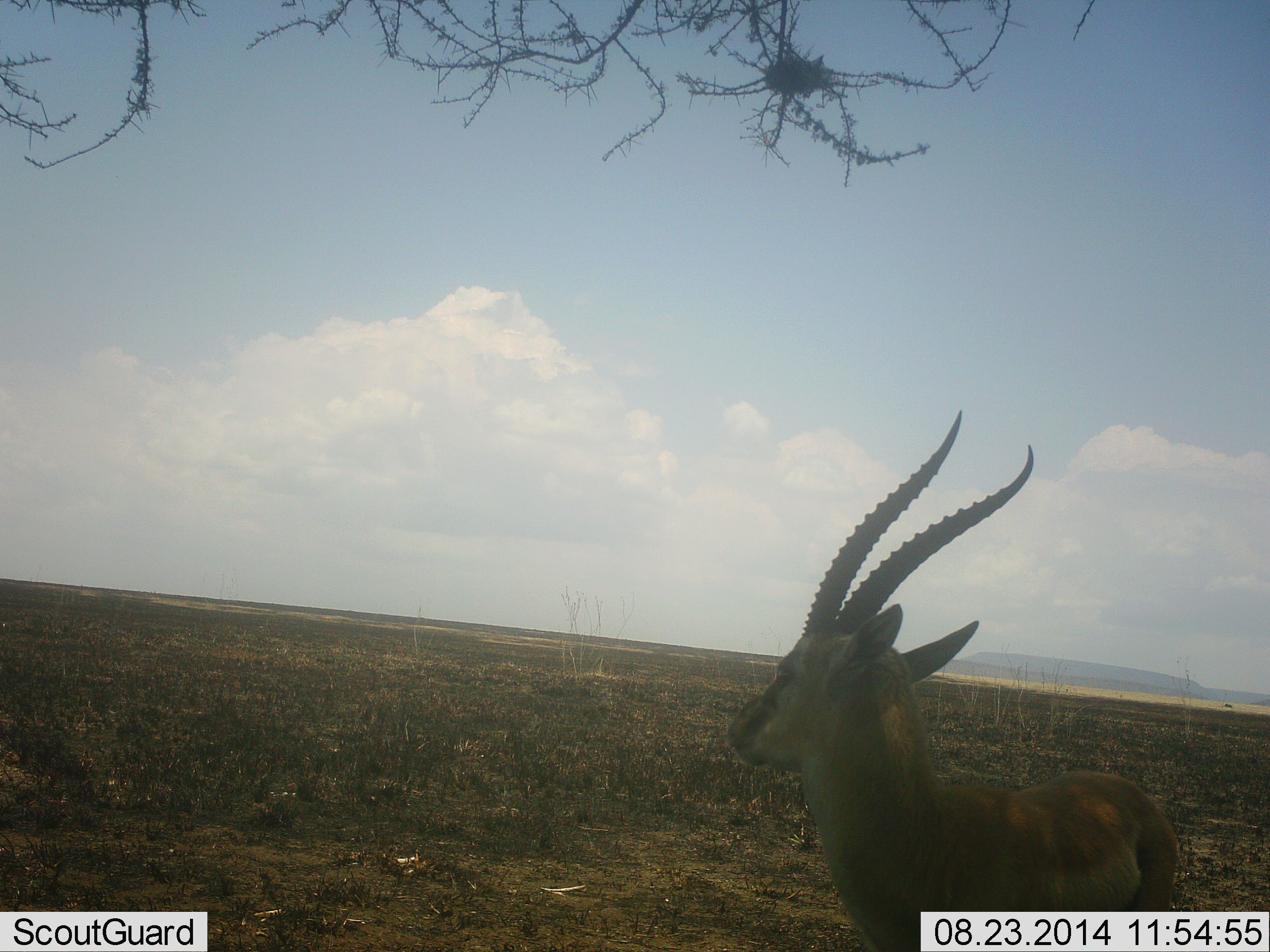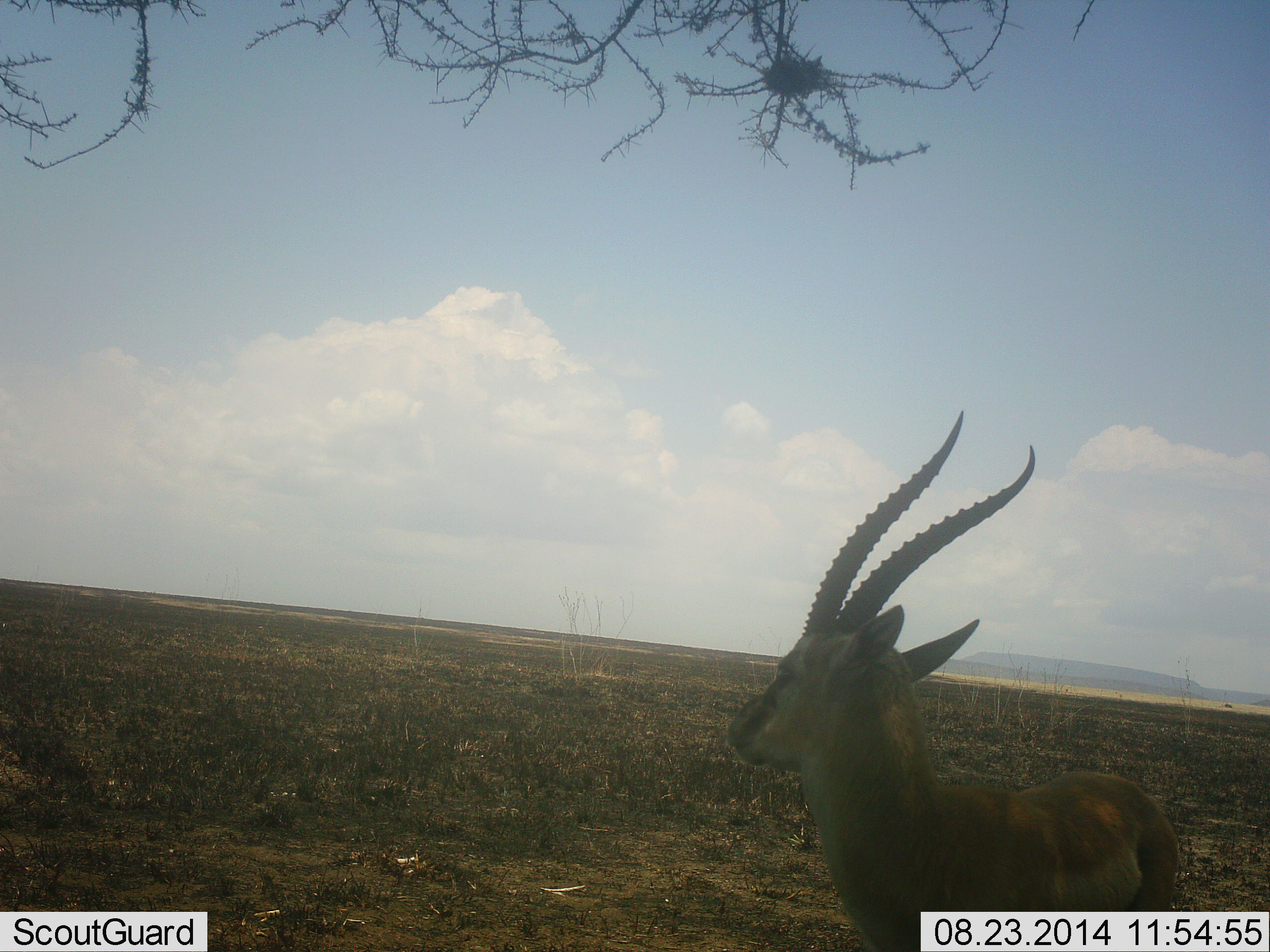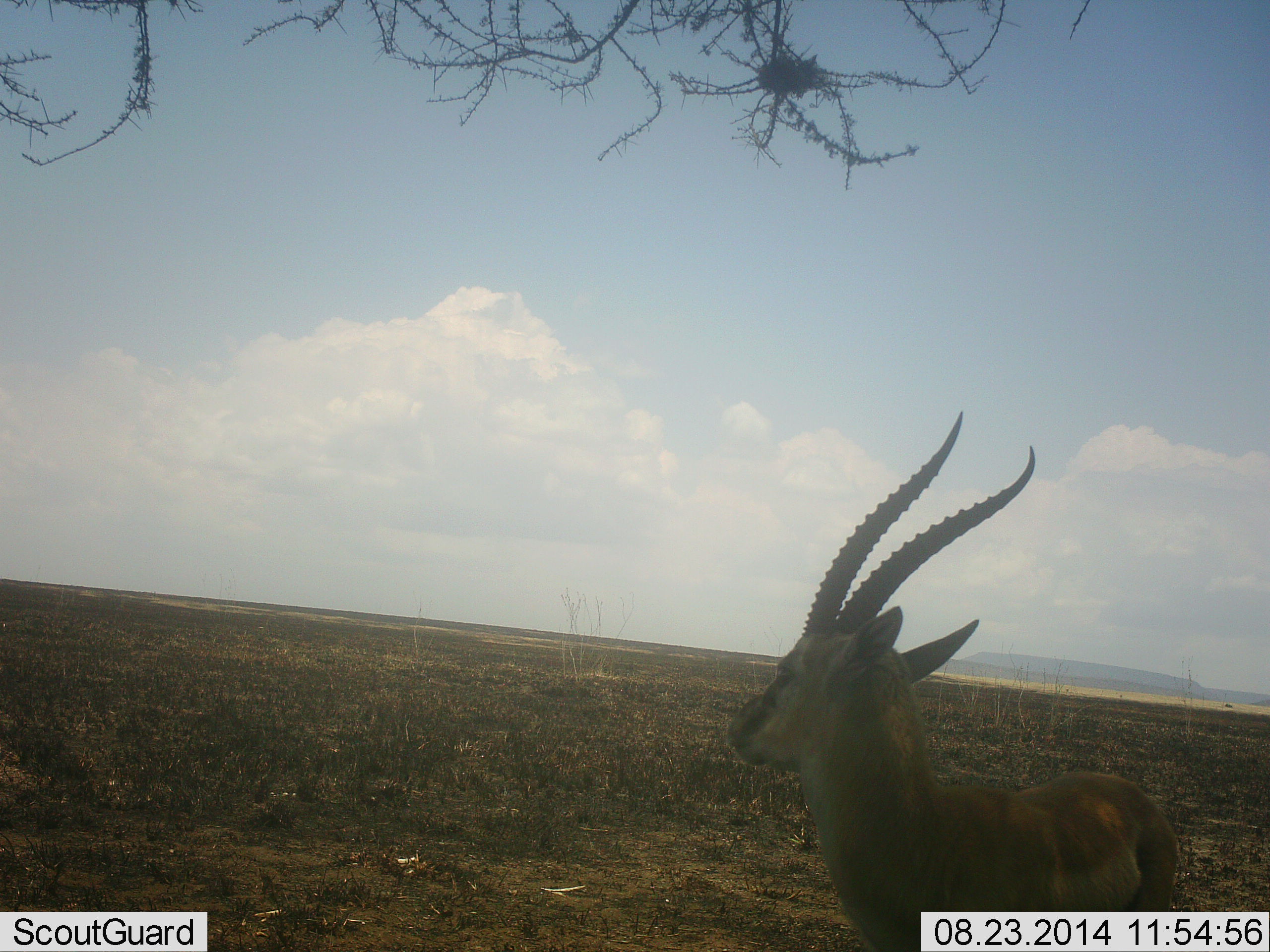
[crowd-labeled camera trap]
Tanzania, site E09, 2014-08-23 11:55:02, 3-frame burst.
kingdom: Animalia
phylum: Chordata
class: Mammalia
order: Artiodactyla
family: Bovidae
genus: Eudorcas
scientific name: Eudorcas thomsonii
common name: thomson's gazelle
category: gazellethomsons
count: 1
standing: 80%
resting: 10%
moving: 0%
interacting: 10%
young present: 0%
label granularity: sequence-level